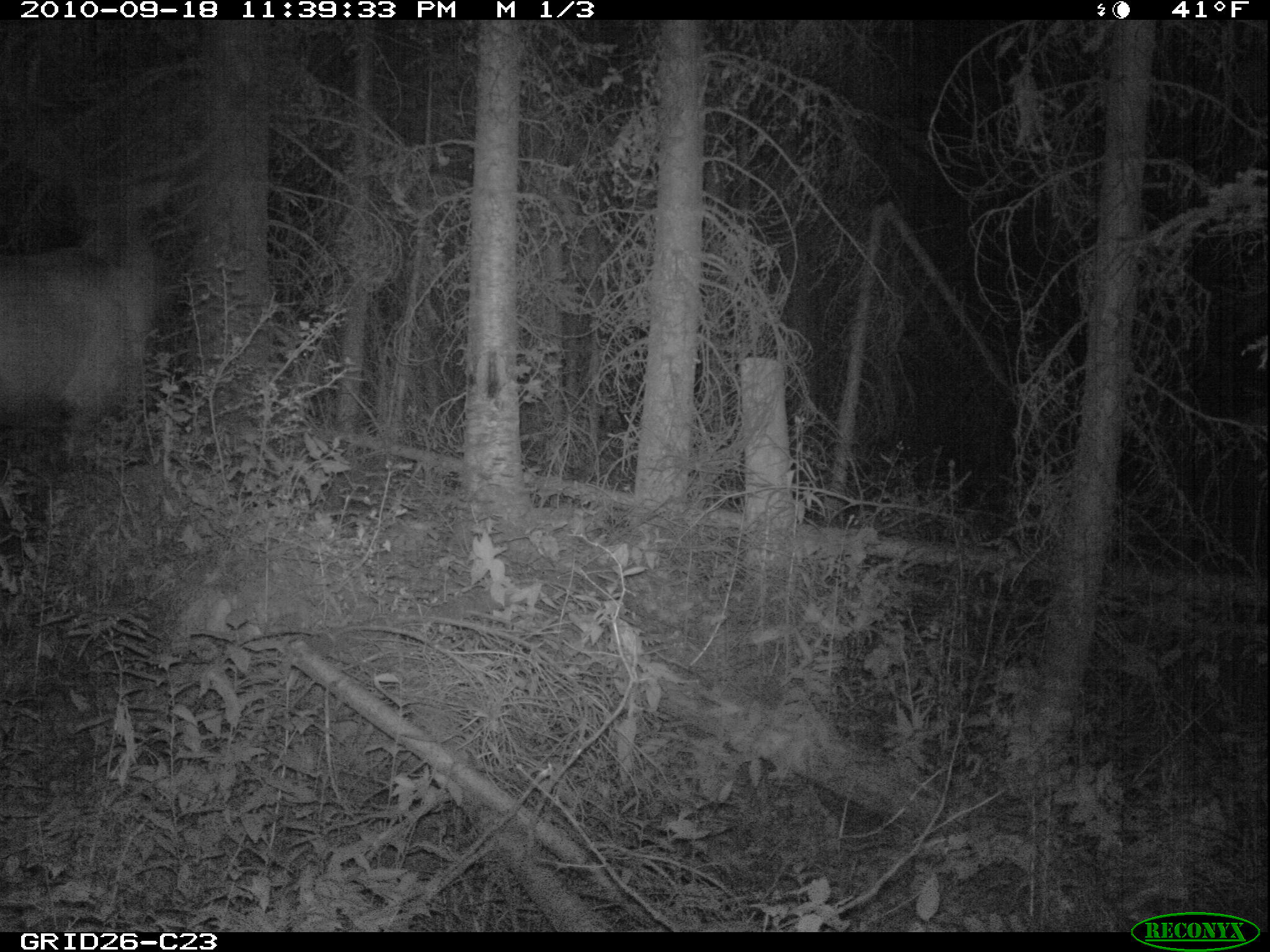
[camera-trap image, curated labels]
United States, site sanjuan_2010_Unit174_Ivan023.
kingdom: Animalia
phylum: Chordata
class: Mammalia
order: Artiodactyla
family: Cervidae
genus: Cervus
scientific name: Cervus elaphus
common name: red deer